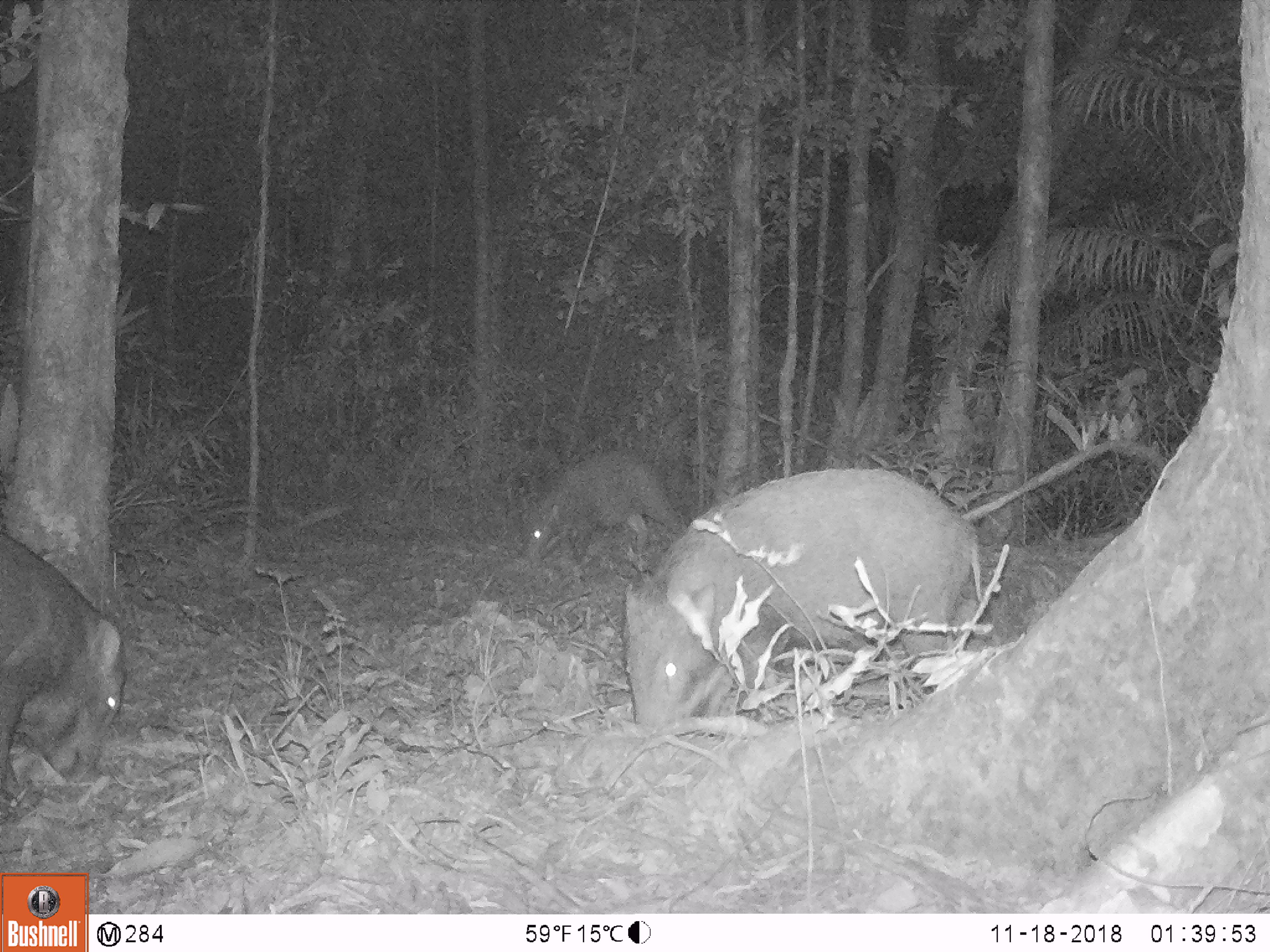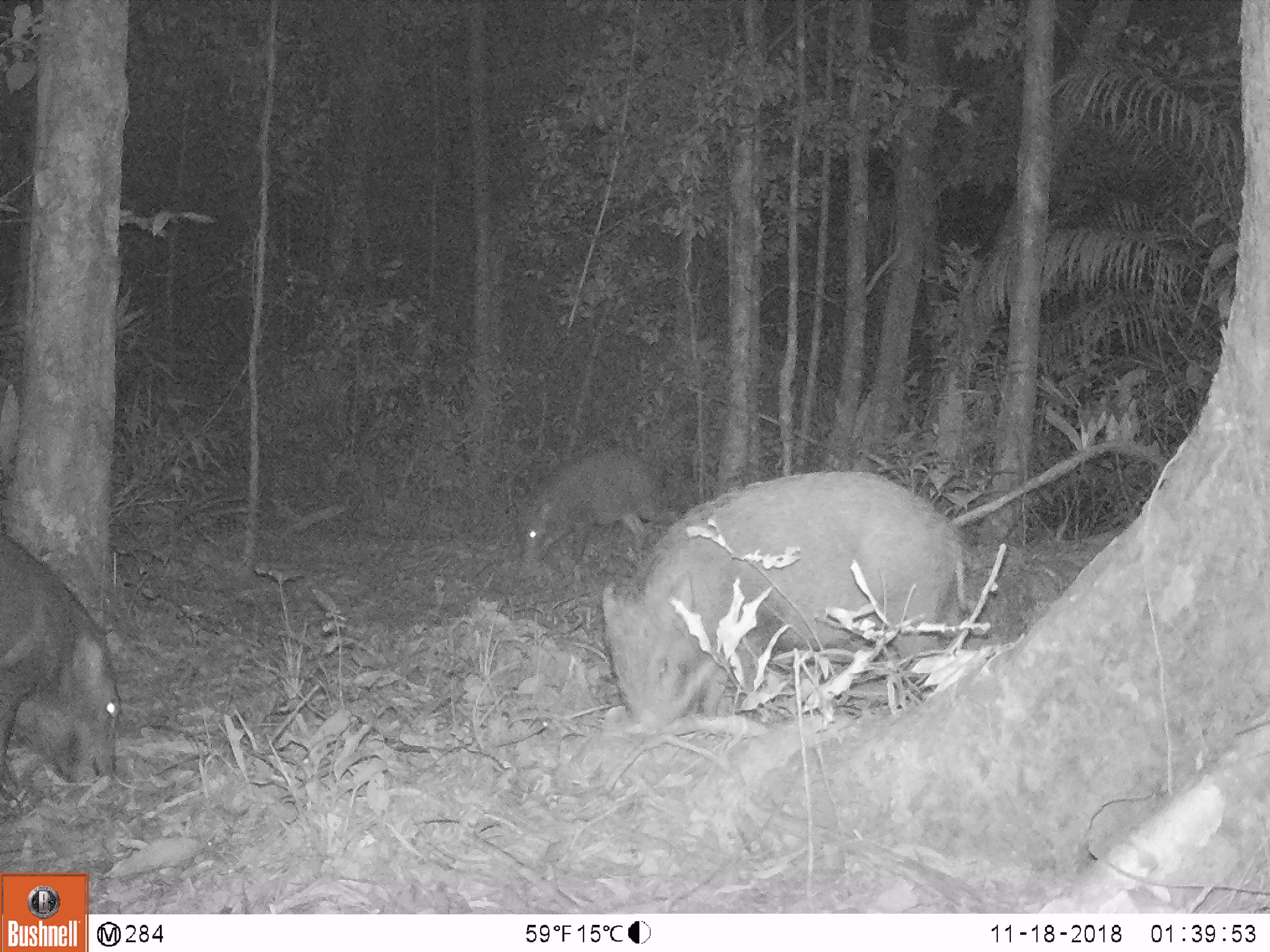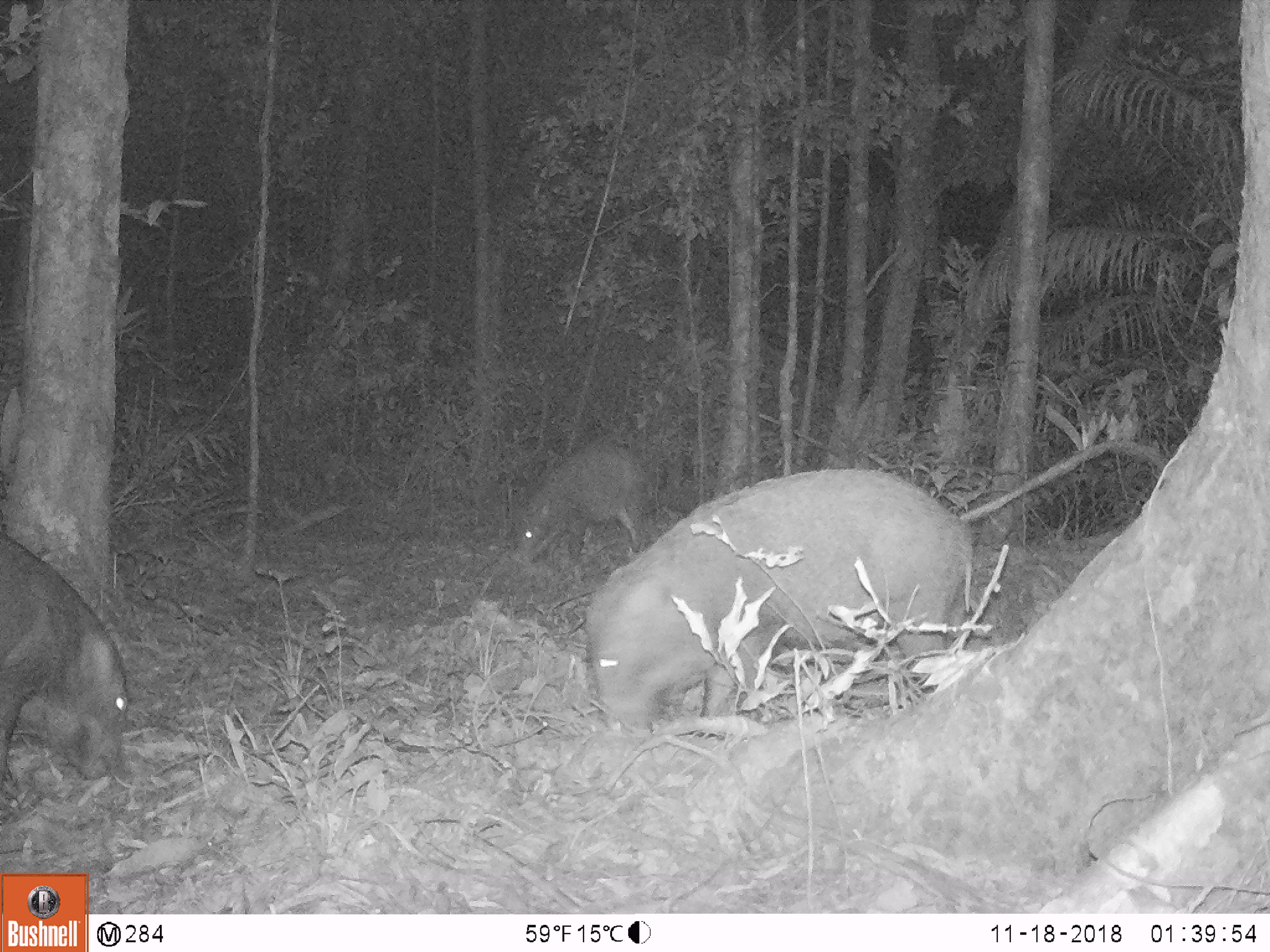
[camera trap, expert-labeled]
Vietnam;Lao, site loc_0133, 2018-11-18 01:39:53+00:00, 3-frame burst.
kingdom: Animalia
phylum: Chordata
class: Mammalia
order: Artiodactyla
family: Suidae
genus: Sus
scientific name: Sus scrofa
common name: eurasian wild pig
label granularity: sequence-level